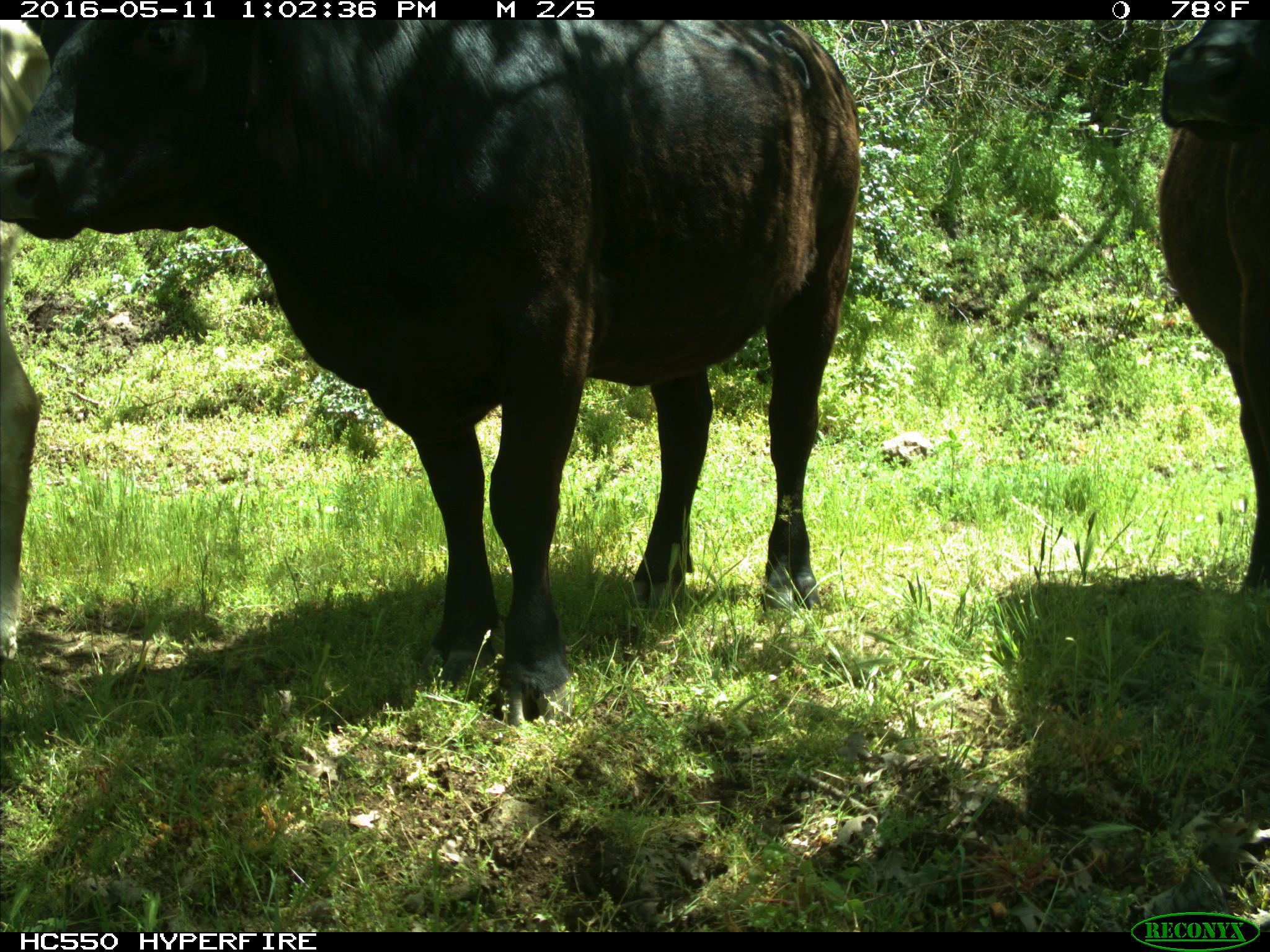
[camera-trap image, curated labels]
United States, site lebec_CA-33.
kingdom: Animalia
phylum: Chordata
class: Mammalia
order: Artiodactyla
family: Bovidae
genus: Bos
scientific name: Bos taurus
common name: domestic cow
Bos taurus (domestic cow).